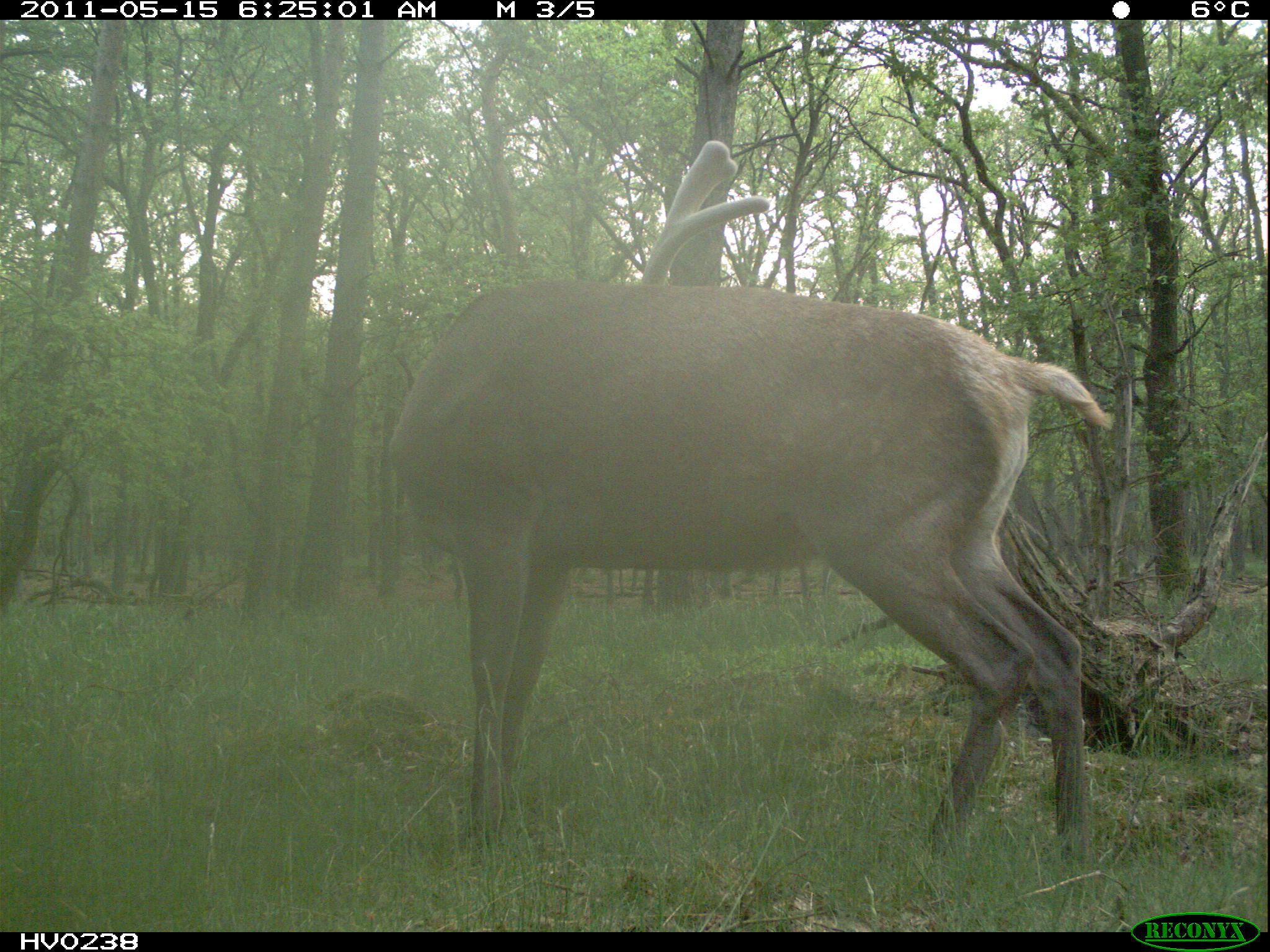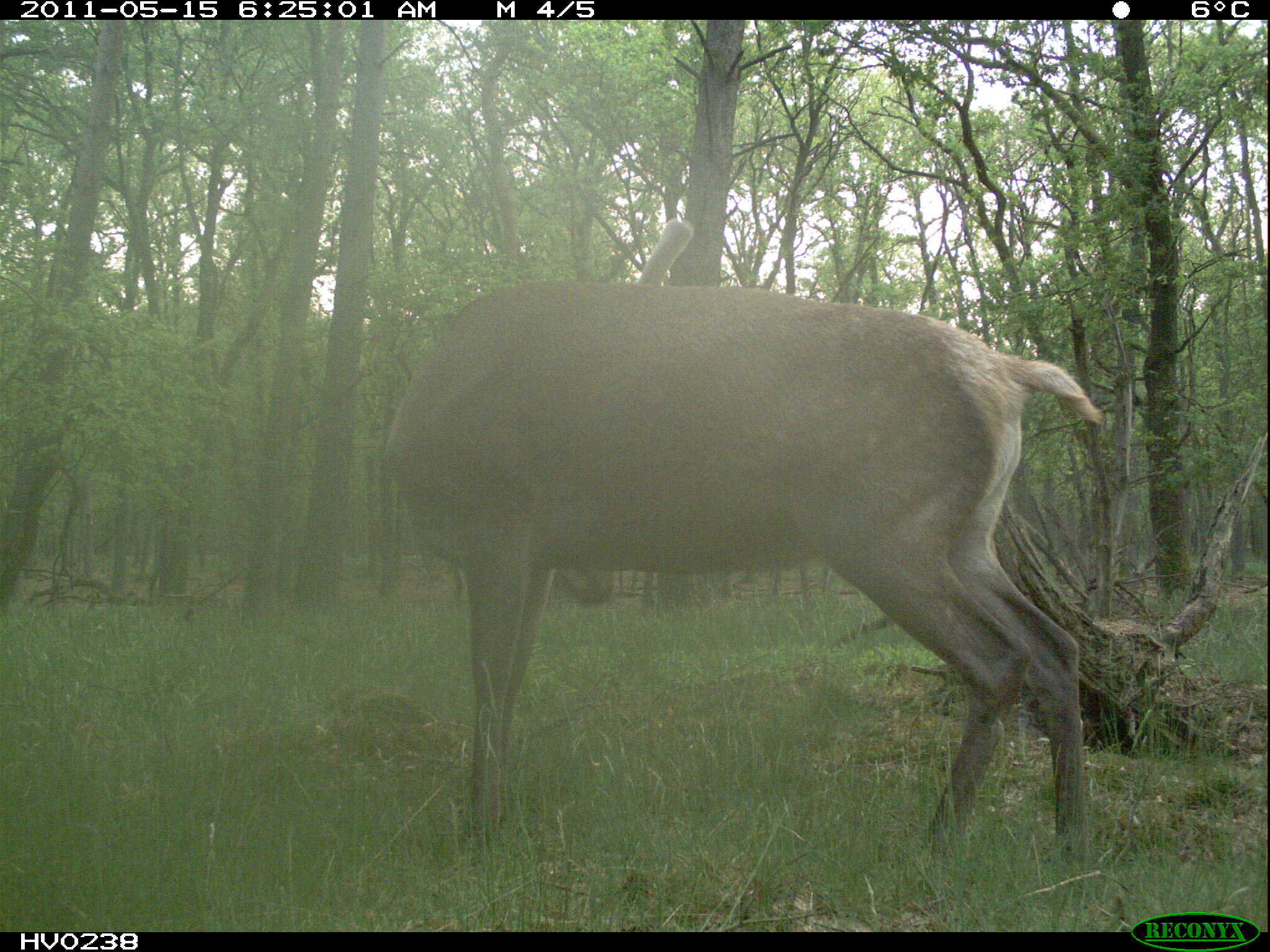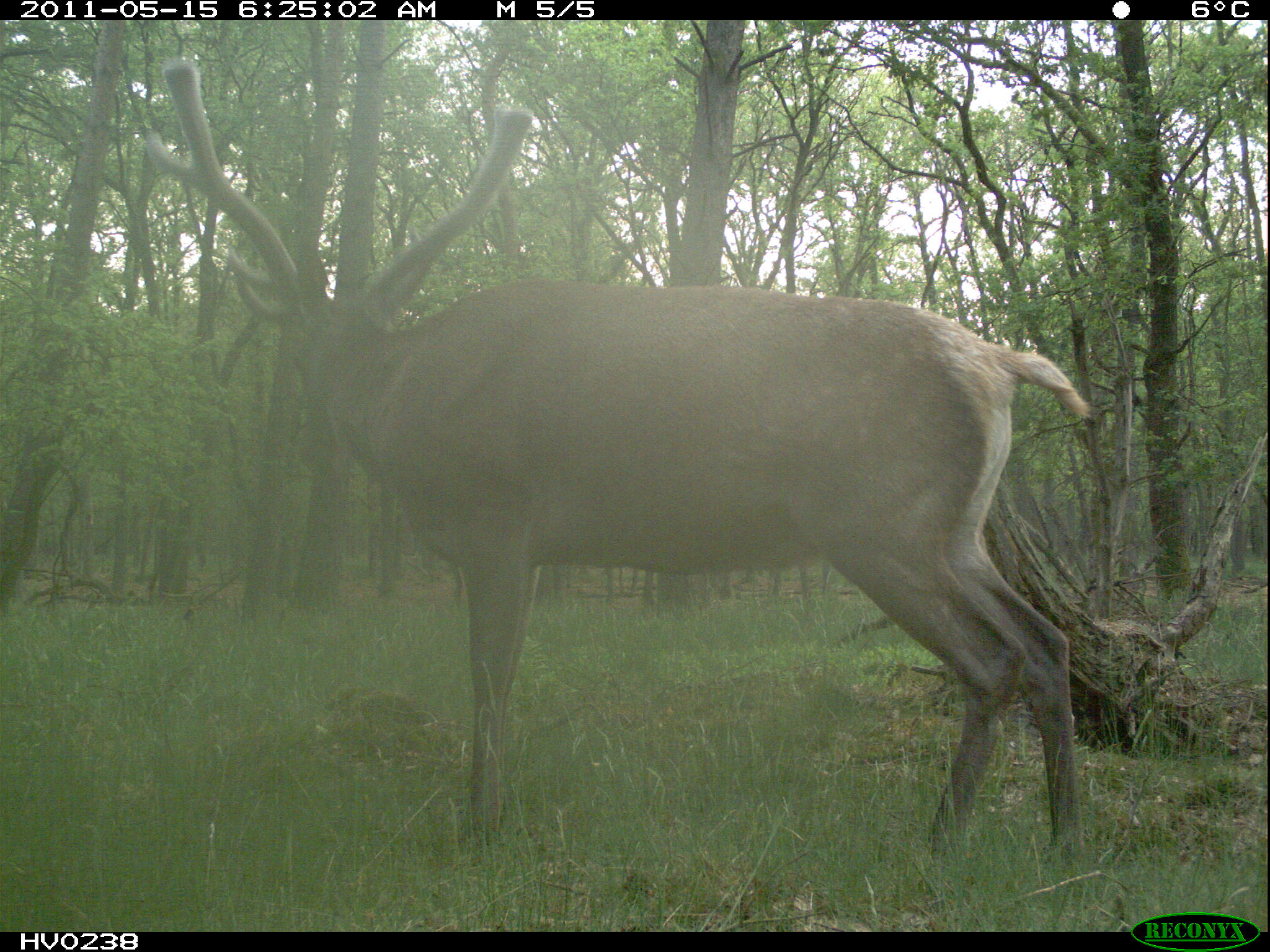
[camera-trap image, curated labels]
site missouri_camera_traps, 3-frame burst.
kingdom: Animalia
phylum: Chordata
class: Mammalia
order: Artiodactyla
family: Cervidae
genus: Cervus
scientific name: Cervus elaphus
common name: red deer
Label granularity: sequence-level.